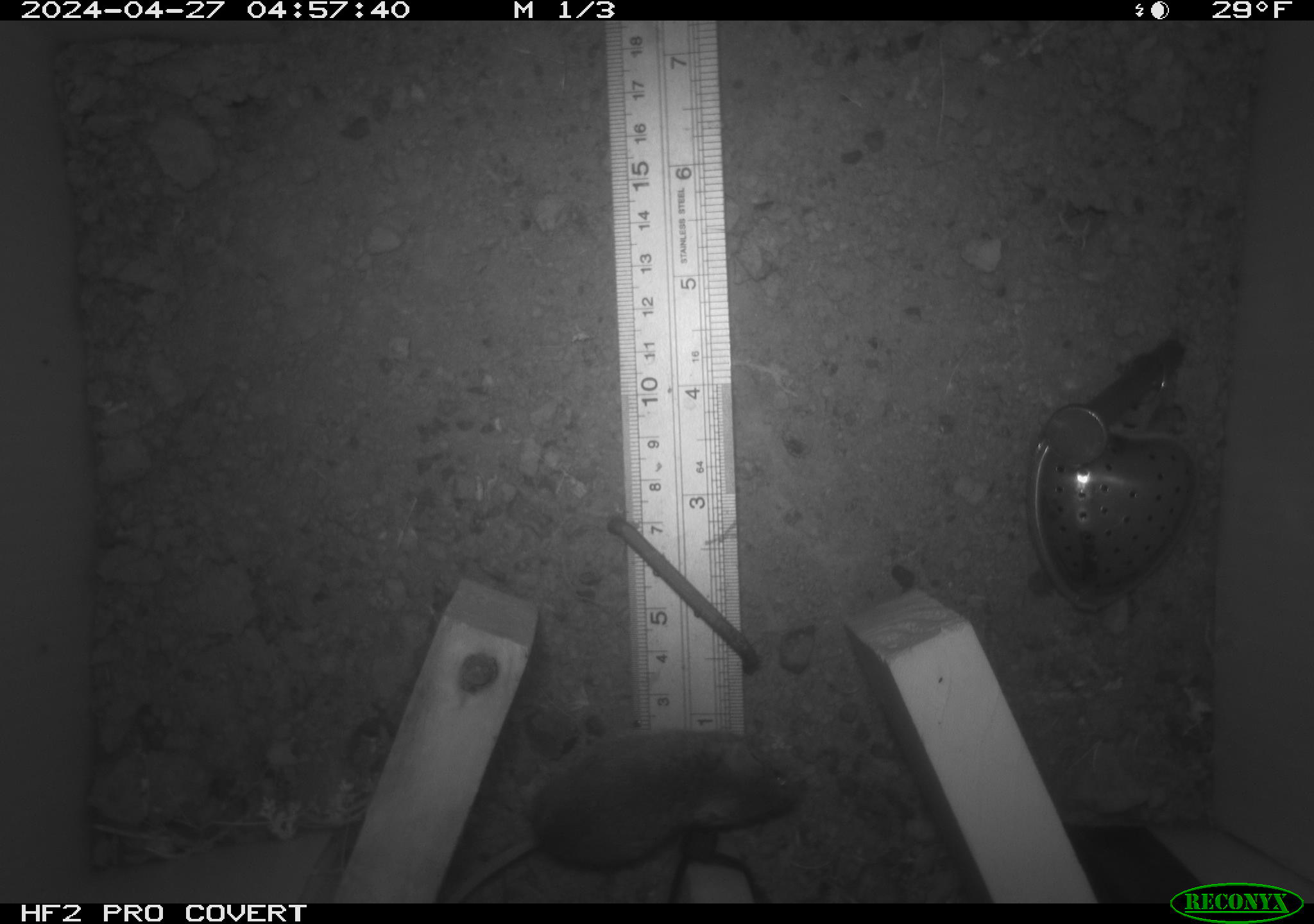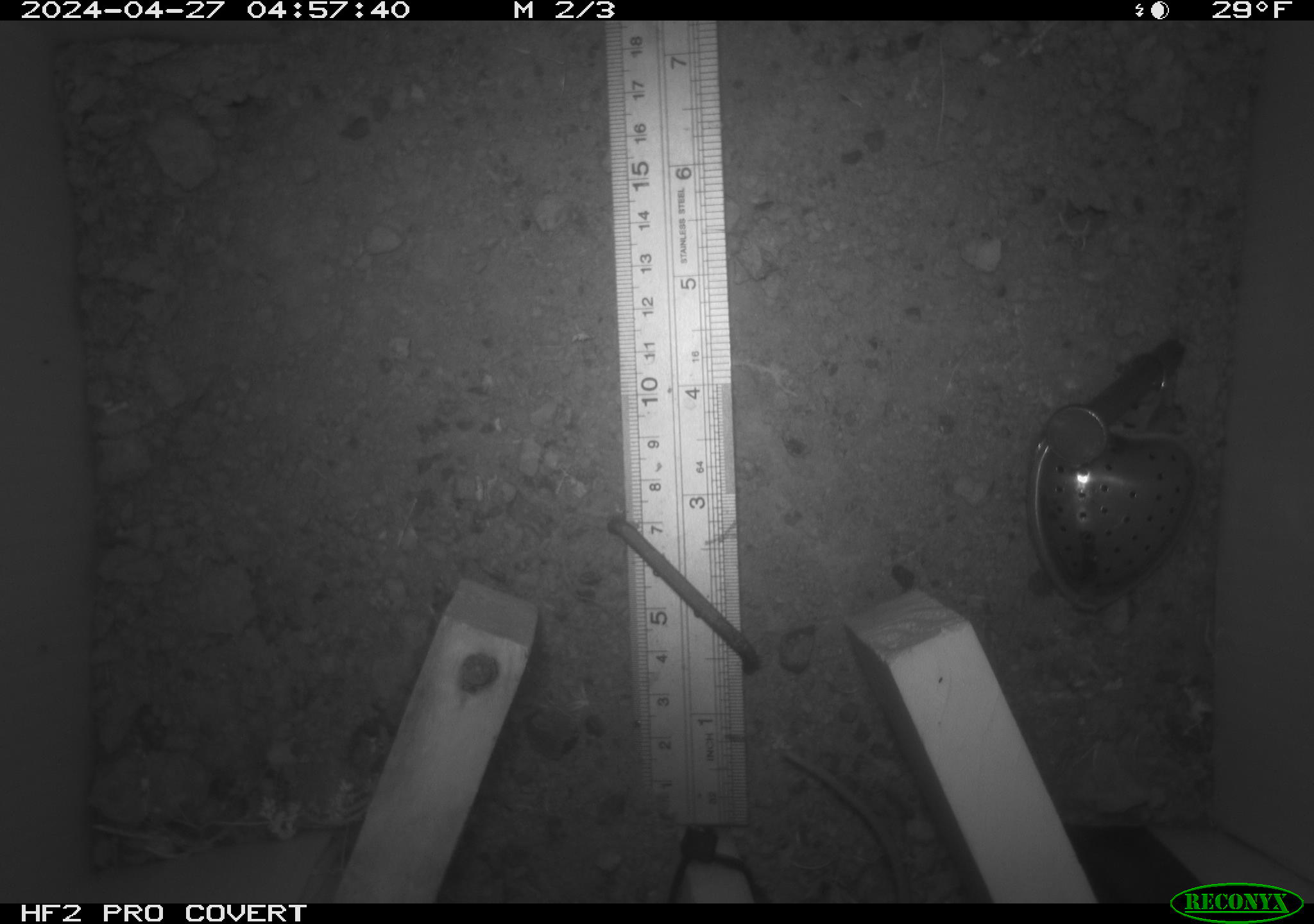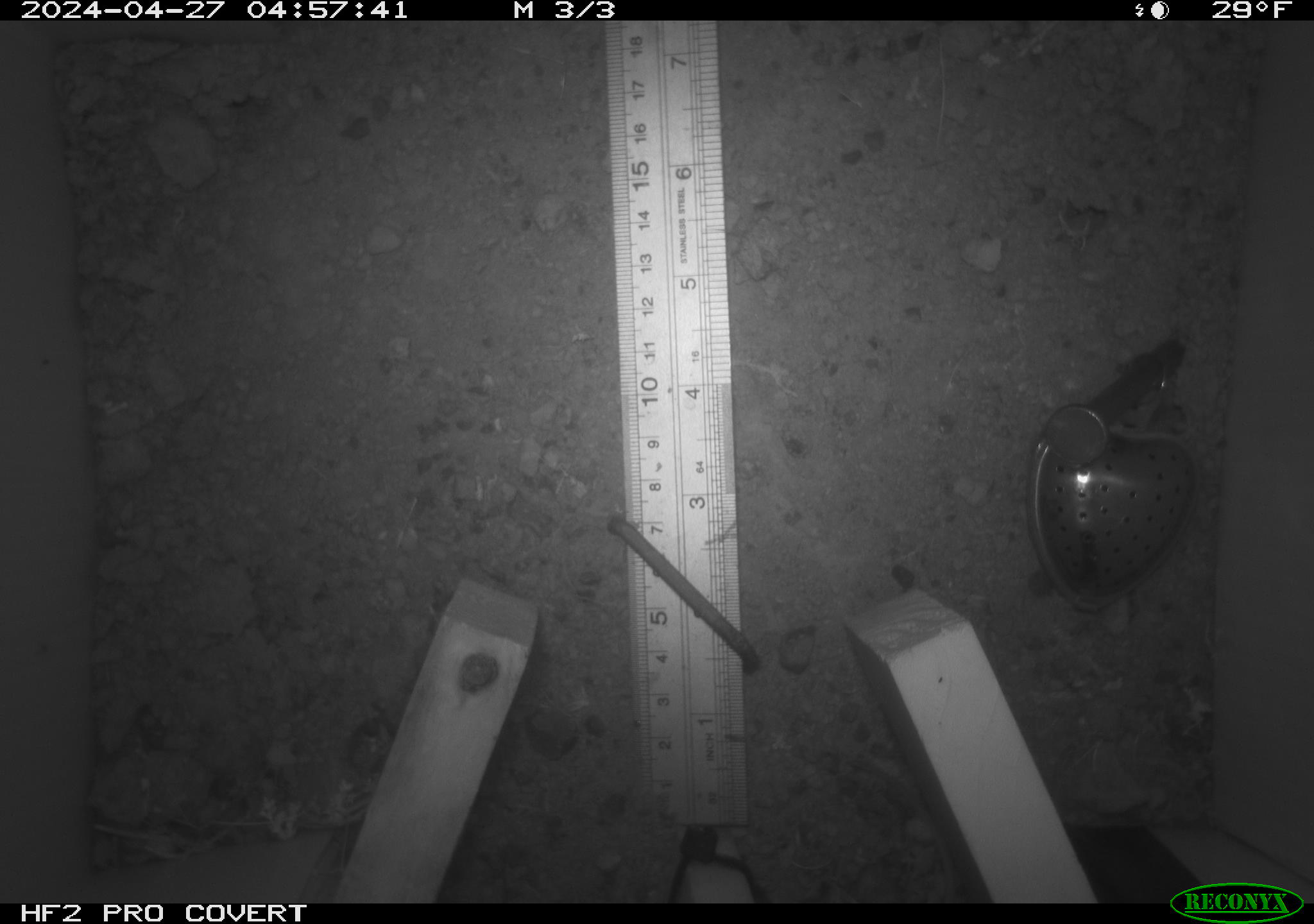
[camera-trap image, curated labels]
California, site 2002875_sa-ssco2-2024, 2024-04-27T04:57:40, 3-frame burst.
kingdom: Animalia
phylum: Chordata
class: Mammalia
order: Rodentia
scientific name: Rodentia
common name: mouse species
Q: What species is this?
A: Mouse species (Rodentia).